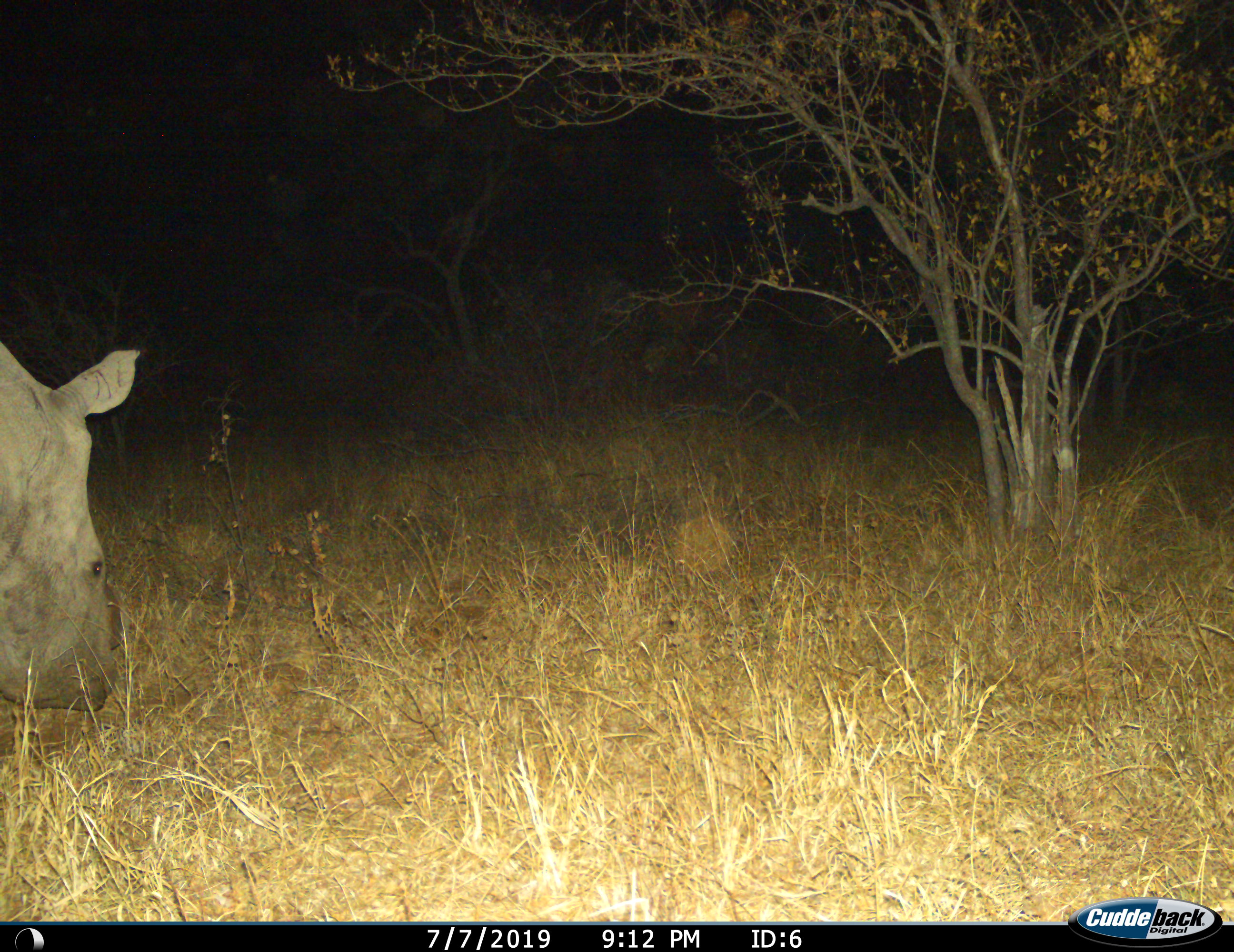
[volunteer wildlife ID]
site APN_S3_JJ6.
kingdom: Animalia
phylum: Chordata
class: Mammalia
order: Perissodactyla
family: Rhinocerotidae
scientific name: Rhinocerotidae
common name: unknown rhinoceros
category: rhinocerosunknown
Rhinocerosunknown (unknown rhinoceros) (Rhinocerotidae), count 1. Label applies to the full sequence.